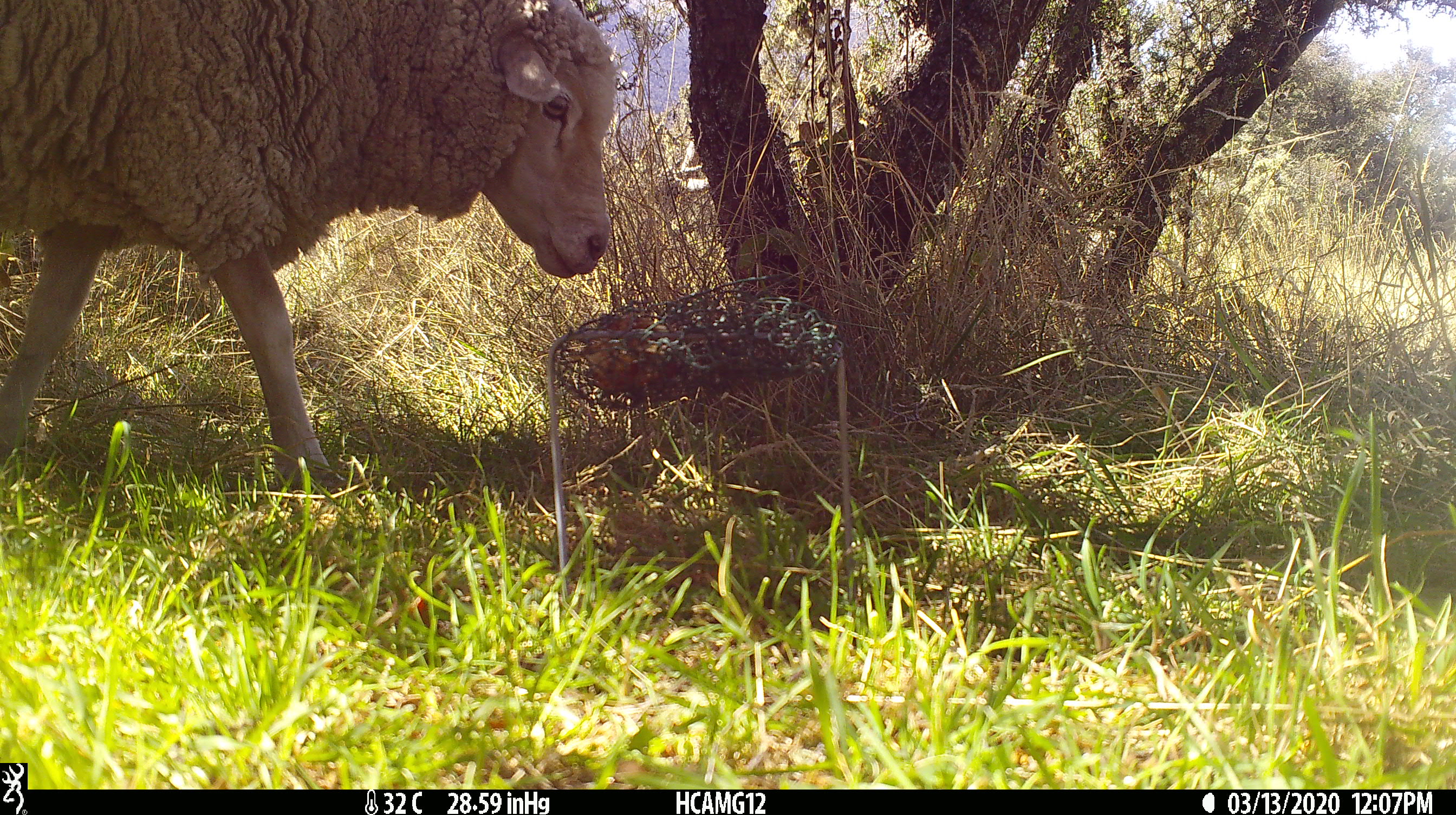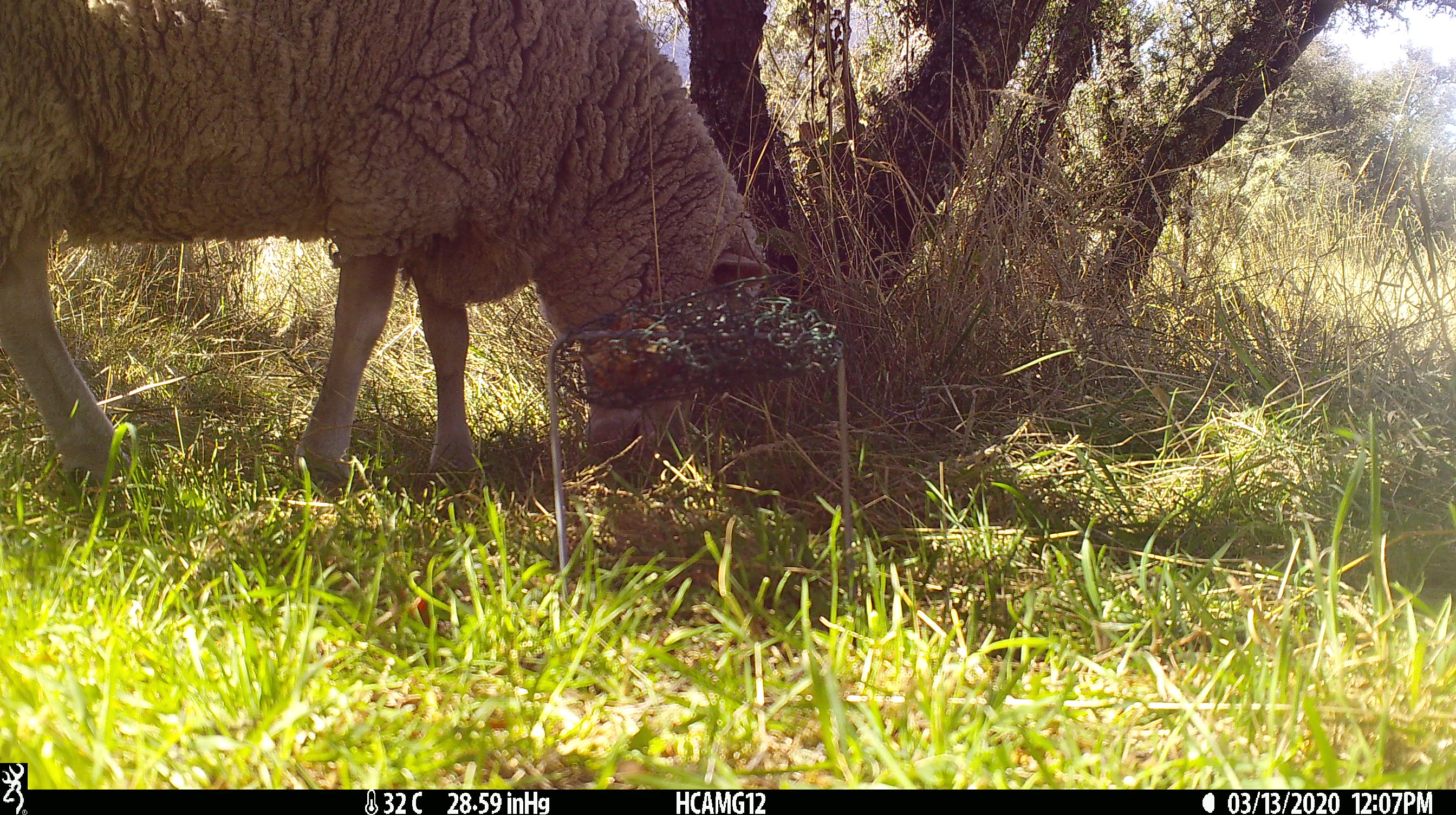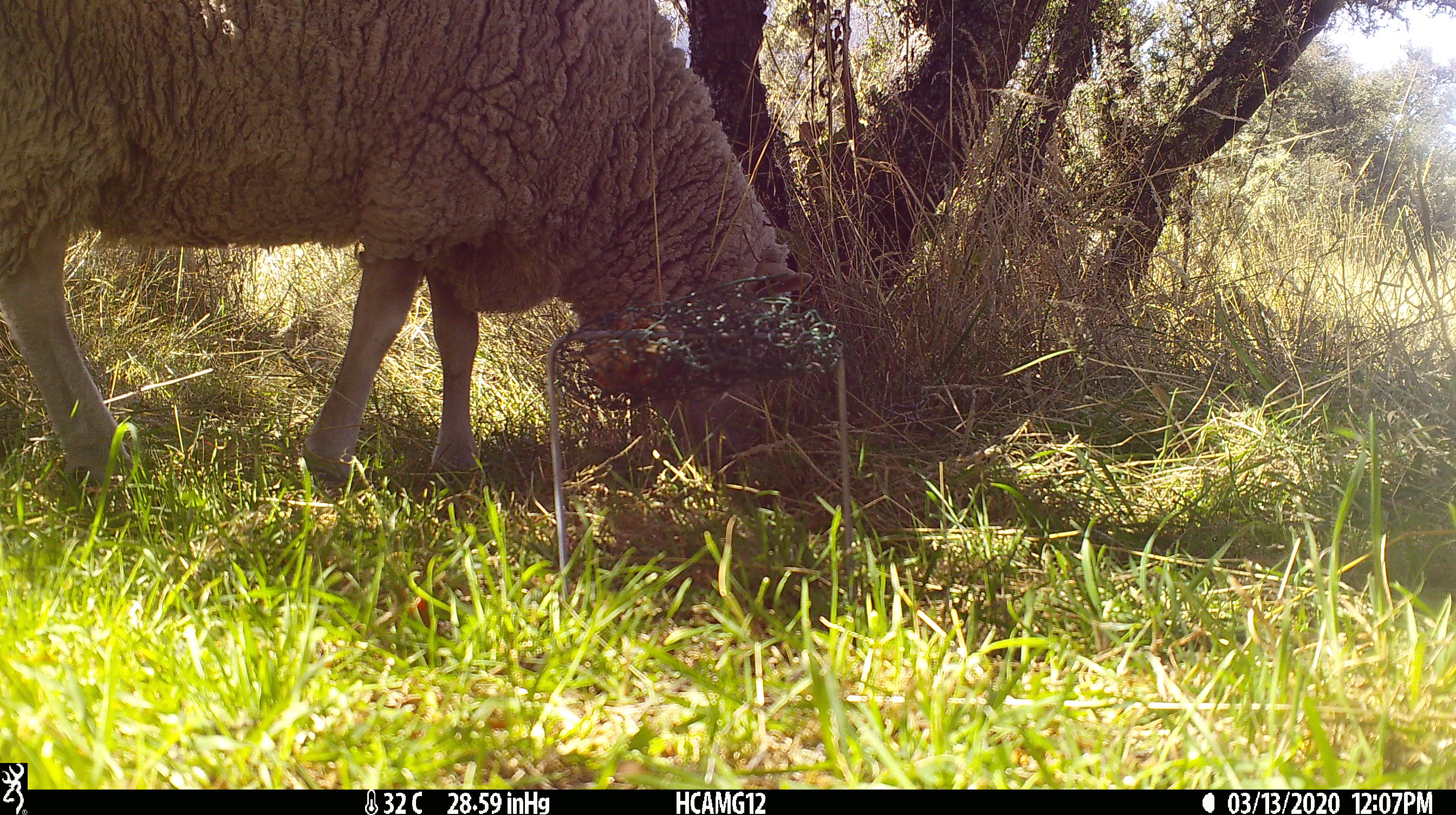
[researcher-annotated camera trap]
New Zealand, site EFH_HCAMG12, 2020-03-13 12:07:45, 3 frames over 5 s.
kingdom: Animalia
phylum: Chordata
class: Mammalia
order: Artiodactyla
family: Bovidae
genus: Ovis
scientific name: Ovis aries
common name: domestic sheep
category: sheep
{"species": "sheep (domestic sheep) (Ovis aries)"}